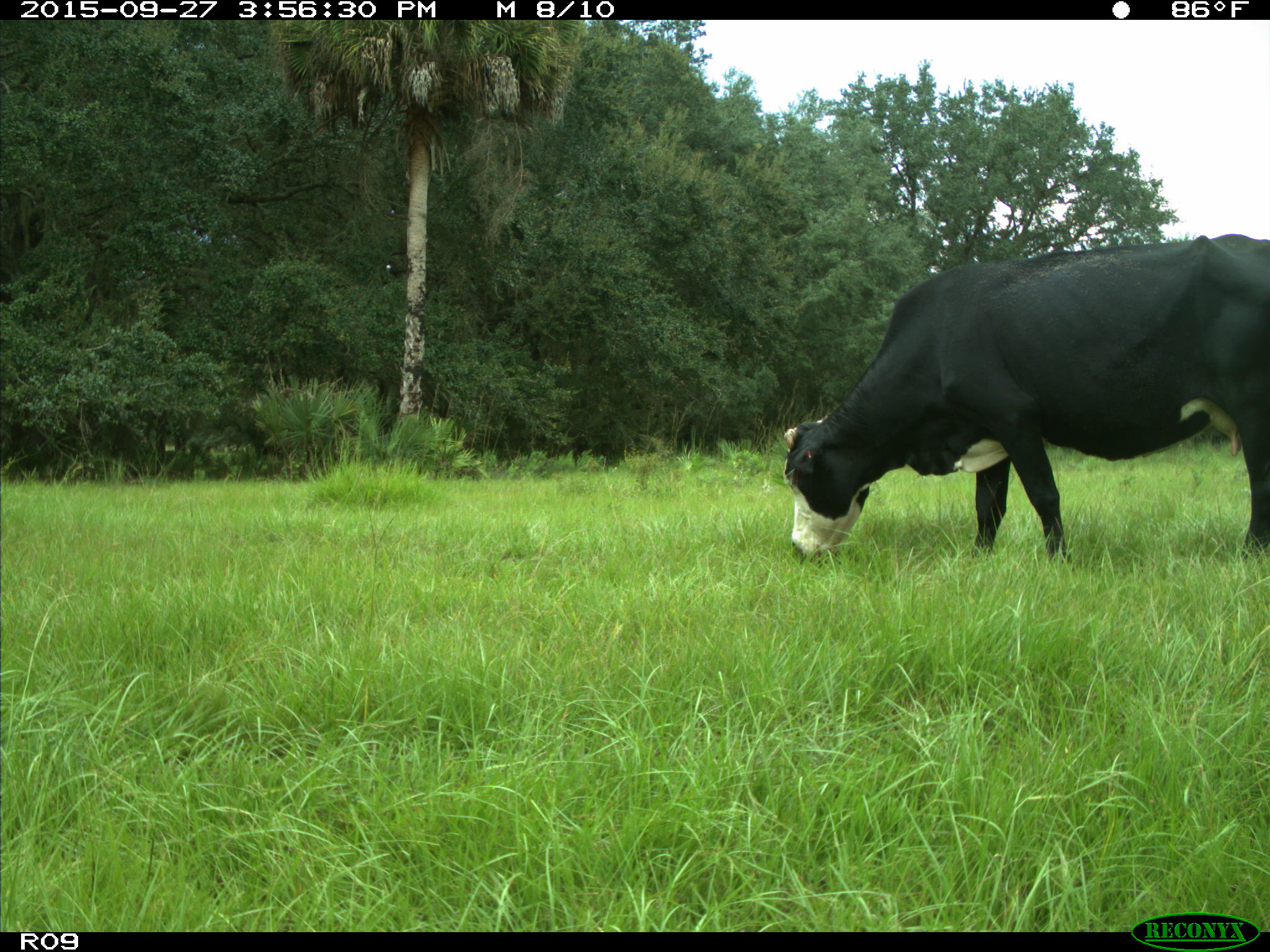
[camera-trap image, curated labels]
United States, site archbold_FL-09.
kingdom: Animalia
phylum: Chordata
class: Mammalia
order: Artiodactyla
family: Bovidae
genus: Bos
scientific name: Bos taurus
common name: domestic cow